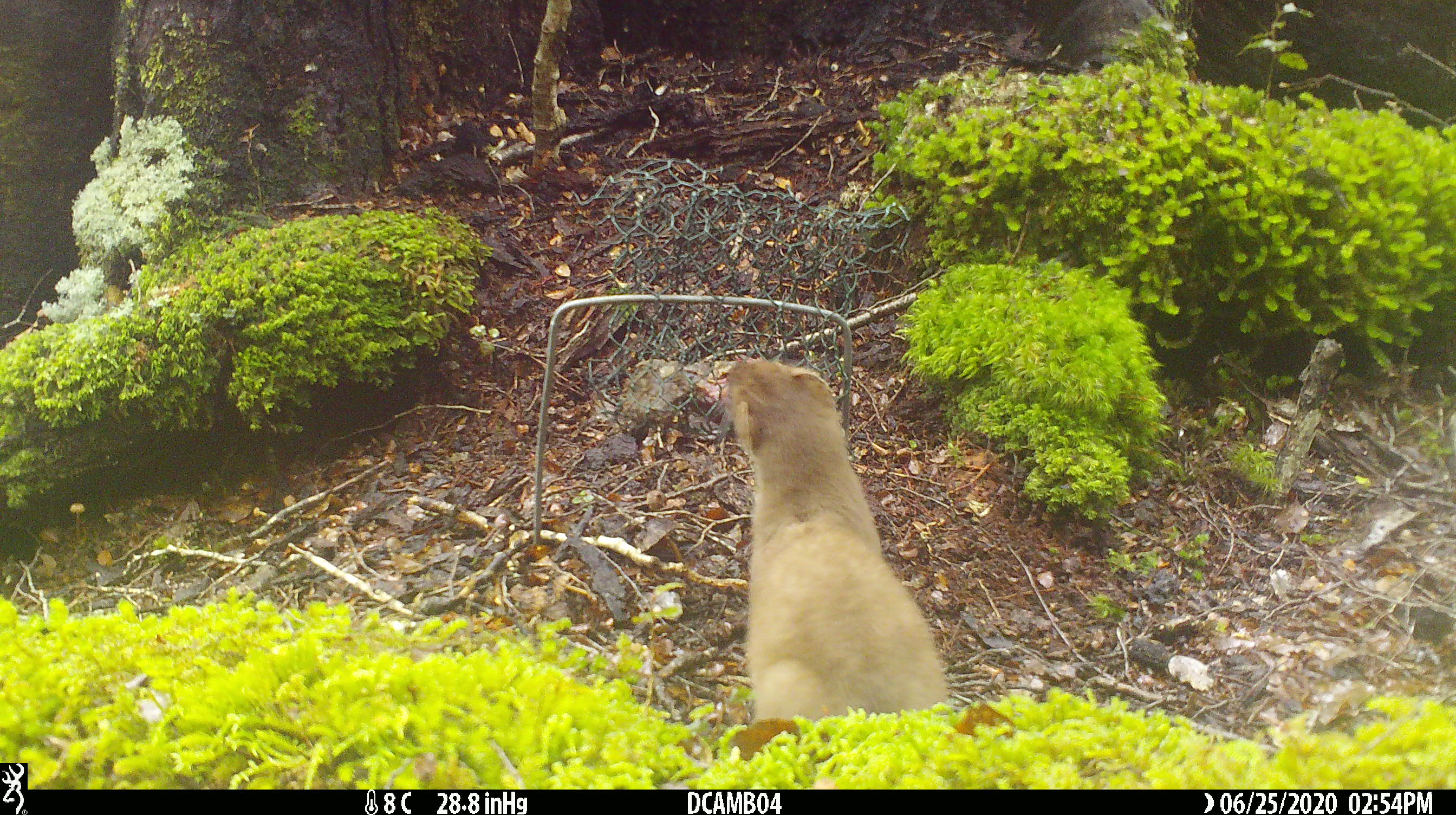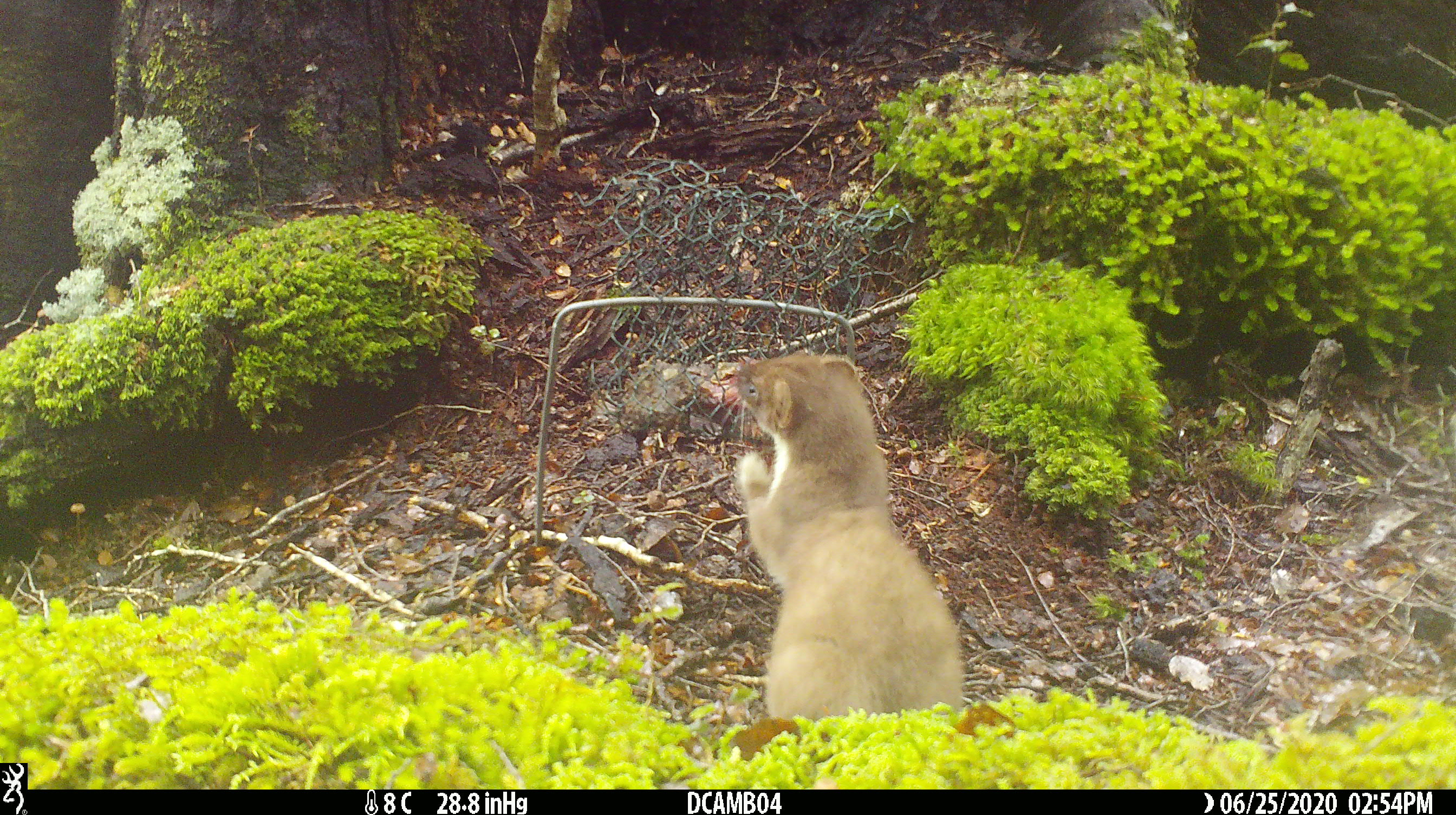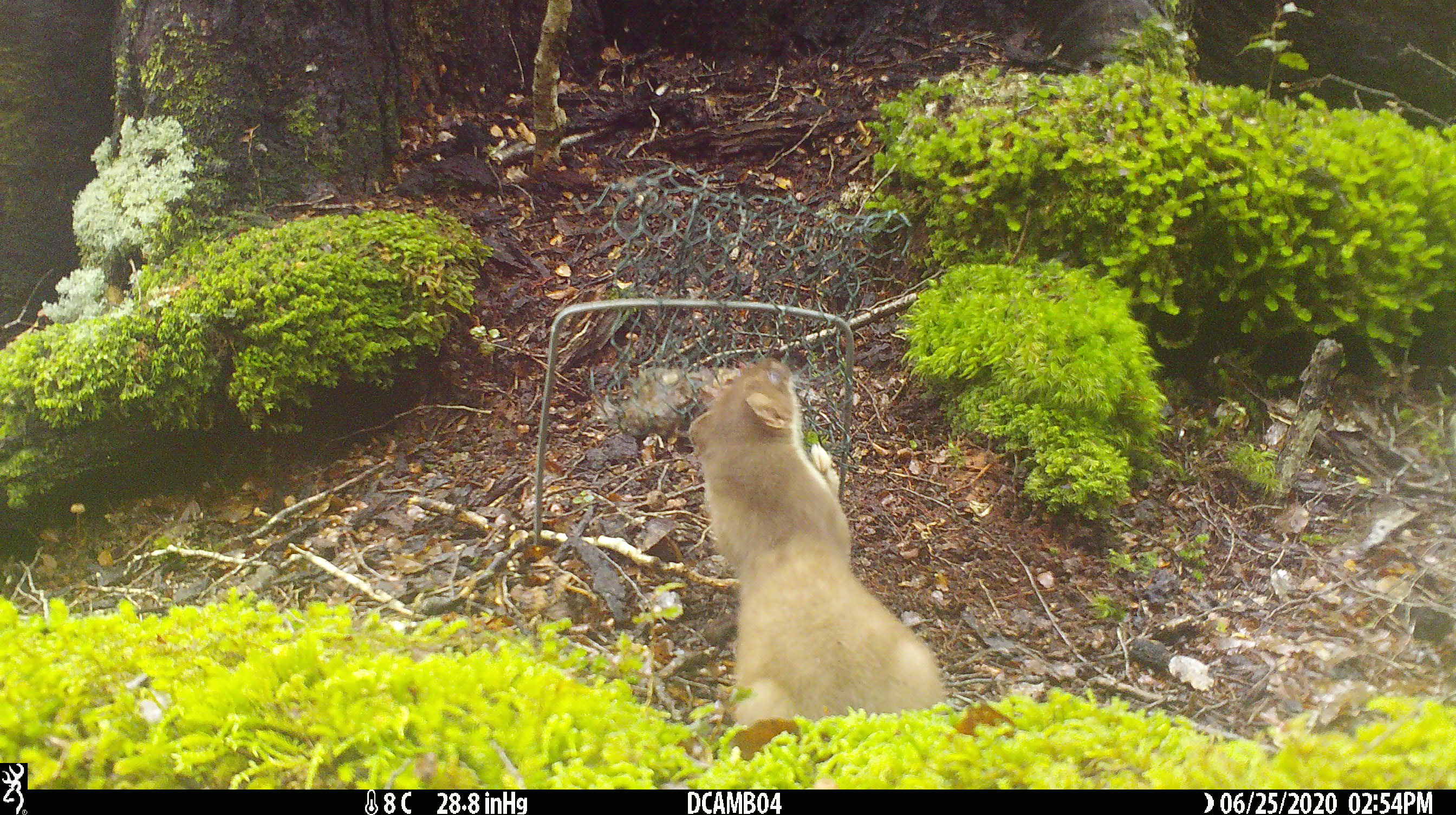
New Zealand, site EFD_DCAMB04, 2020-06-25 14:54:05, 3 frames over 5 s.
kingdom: Animalia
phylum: Chordata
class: Mammalia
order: Carnivora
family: Mustelidae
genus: Mustela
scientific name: Mustela erminea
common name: stoat